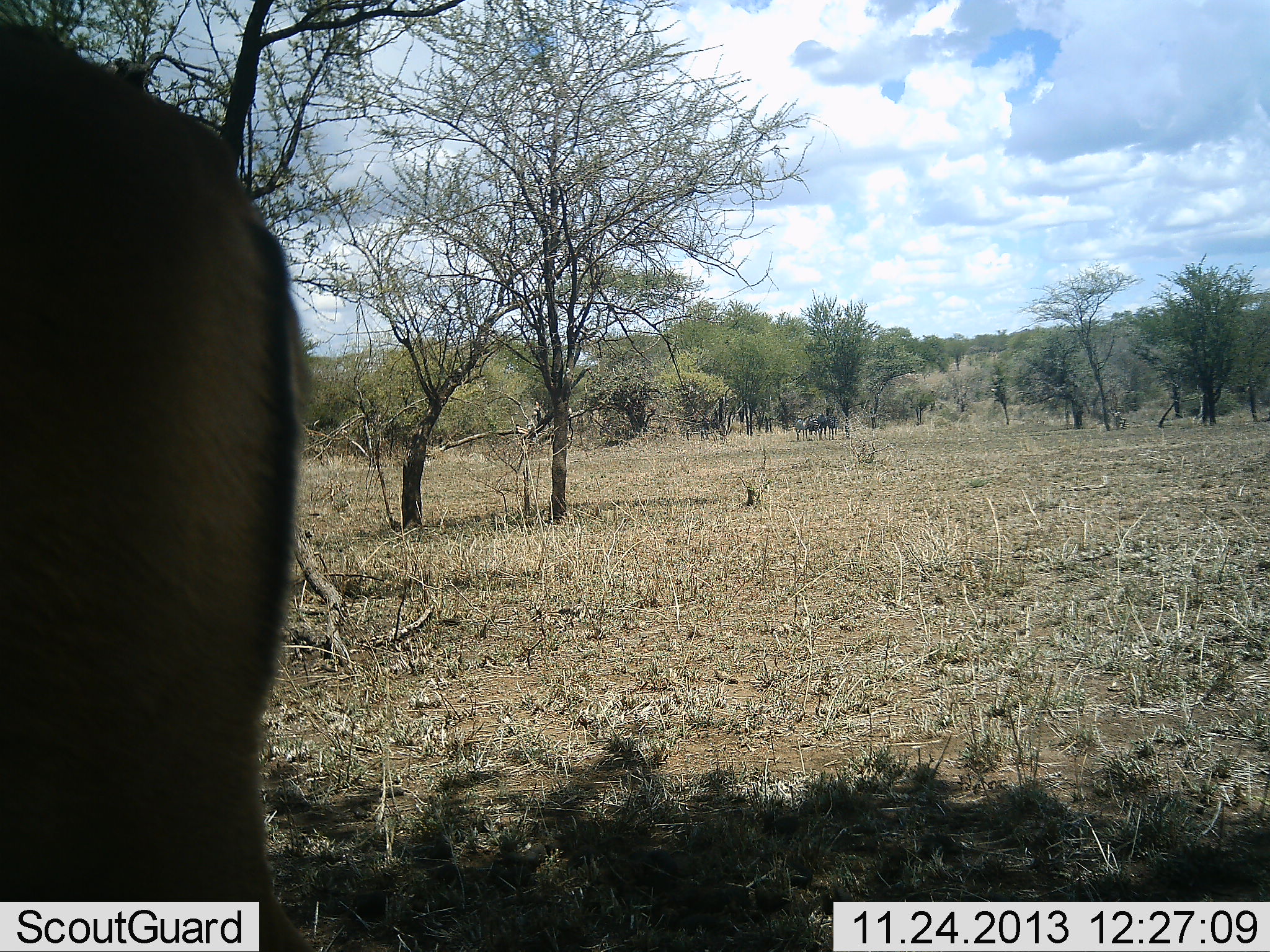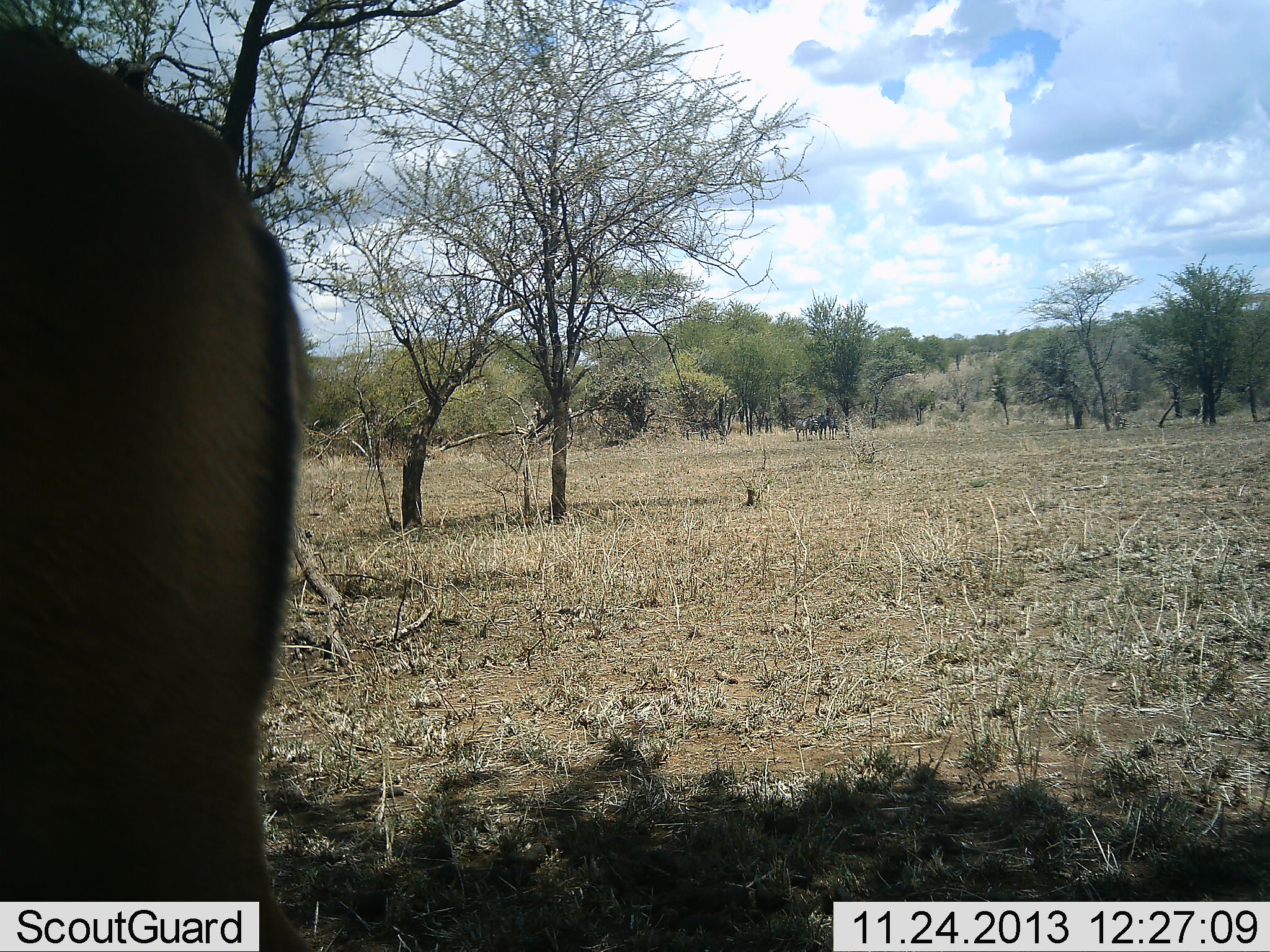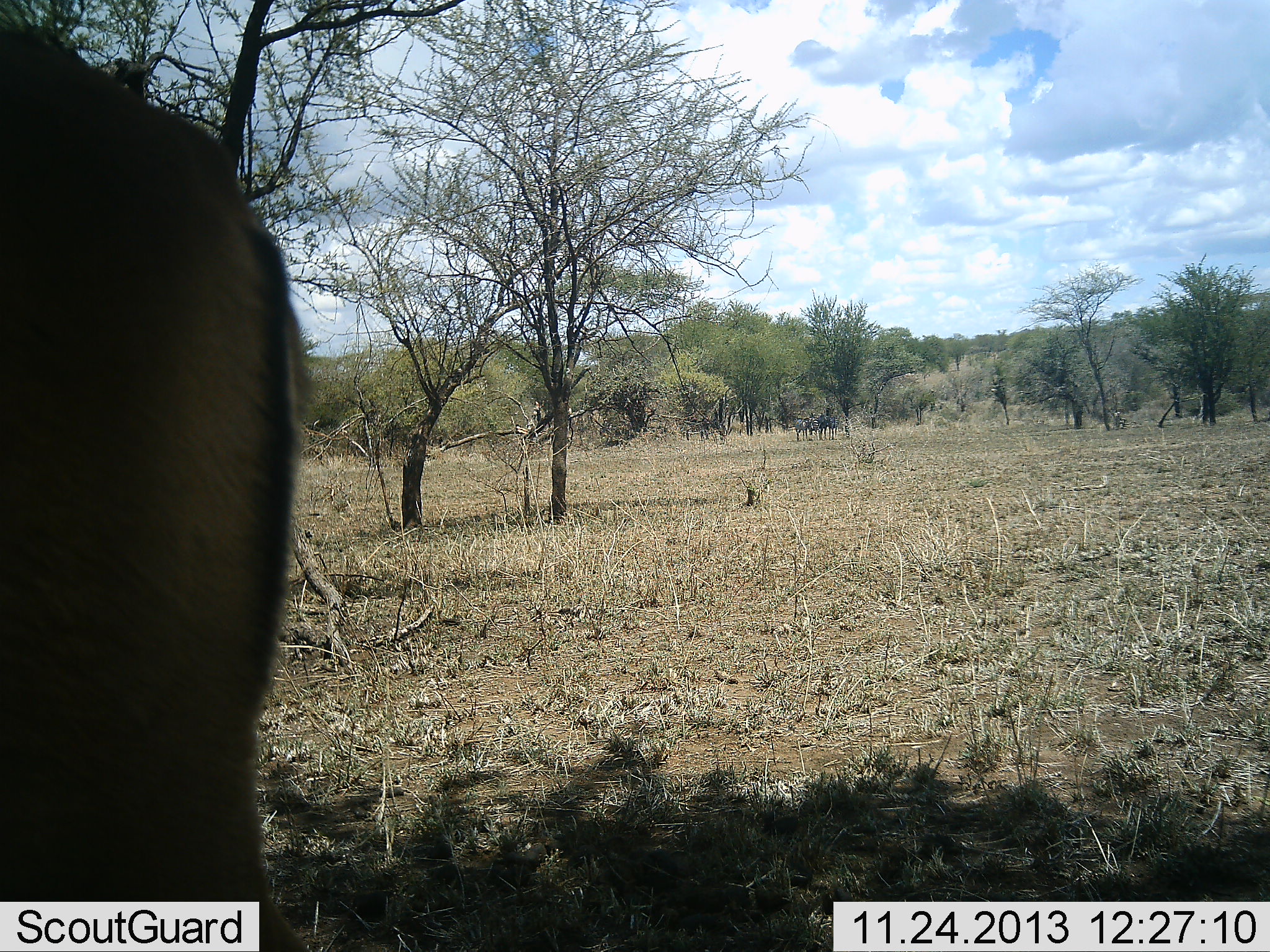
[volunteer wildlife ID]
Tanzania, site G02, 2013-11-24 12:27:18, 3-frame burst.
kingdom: Animalia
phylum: Chordata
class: Mammalia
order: Artiodactyla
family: Bovidae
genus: Eudorcas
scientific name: Eudorcas thomsonii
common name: thomson's gazelle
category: gazellethomsons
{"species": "gazellethomsons (thomson's gazelle) (Eudorcas thomsonii)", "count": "1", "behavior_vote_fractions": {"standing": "100%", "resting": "0%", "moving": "0%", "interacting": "0%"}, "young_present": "0%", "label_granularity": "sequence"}